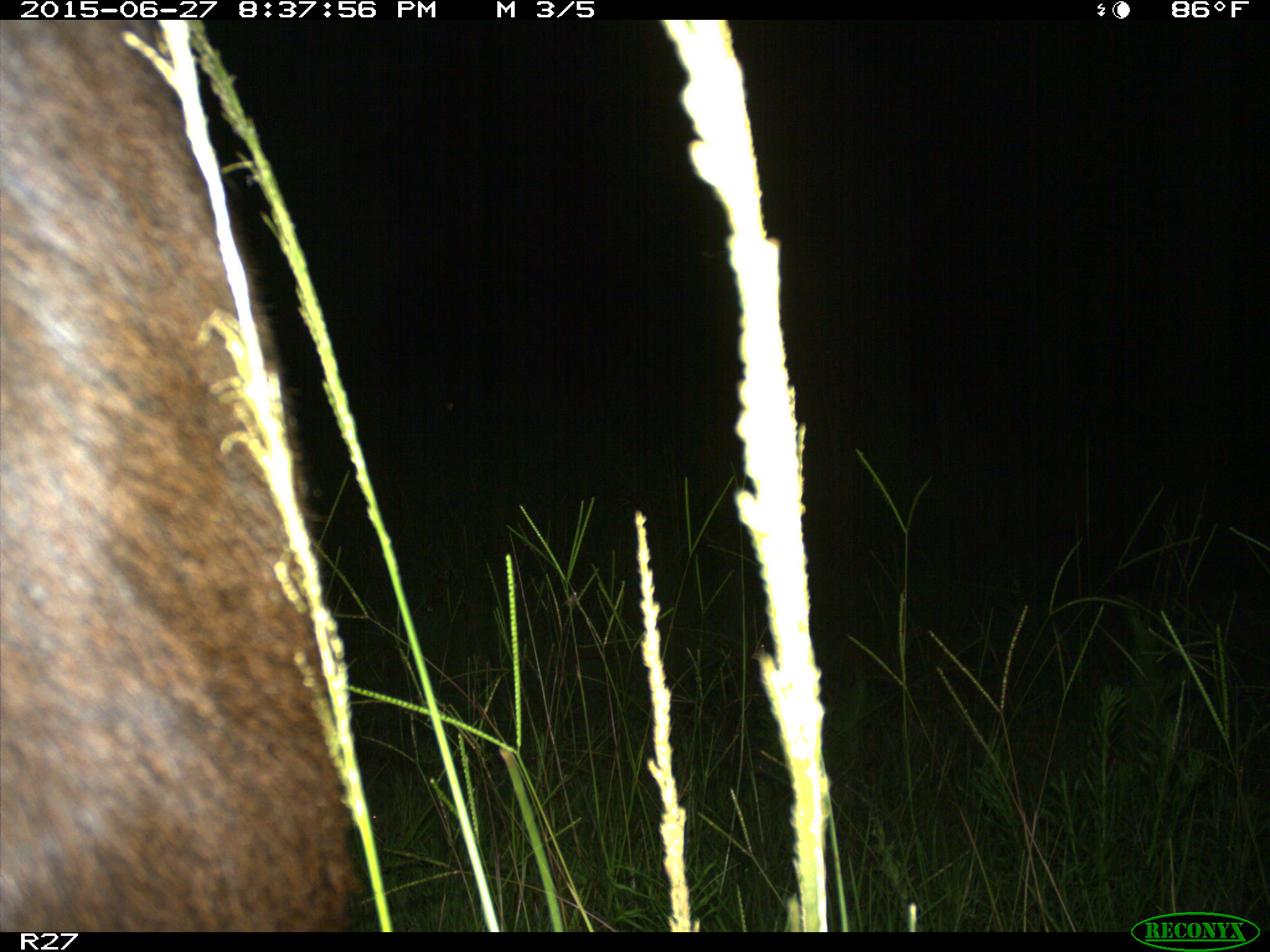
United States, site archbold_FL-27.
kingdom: Animalia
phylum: Chordata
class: Mammalia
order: Artiodactyla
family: Bovidae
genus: Bos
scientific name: Bos taurus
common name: domestic cow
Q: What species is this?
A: Bos taurus (domestic cow).